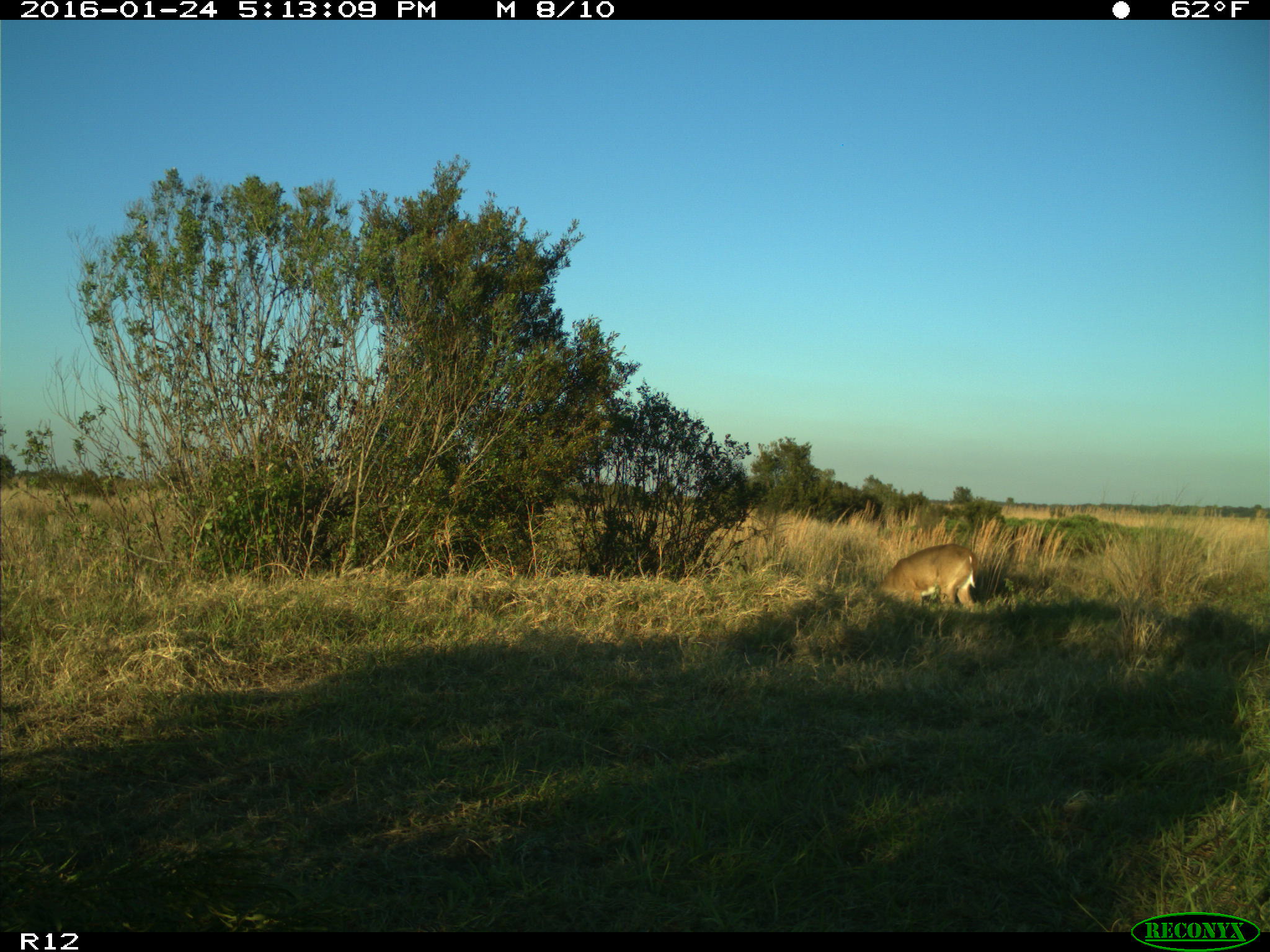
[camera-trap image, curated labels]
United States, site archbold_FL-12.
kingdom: Animalia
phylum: Chordata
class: Mammalia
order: Artiodactyla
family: Cervidae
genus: Odocoileus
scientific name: Odocoileus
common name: deer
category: unidentified deer